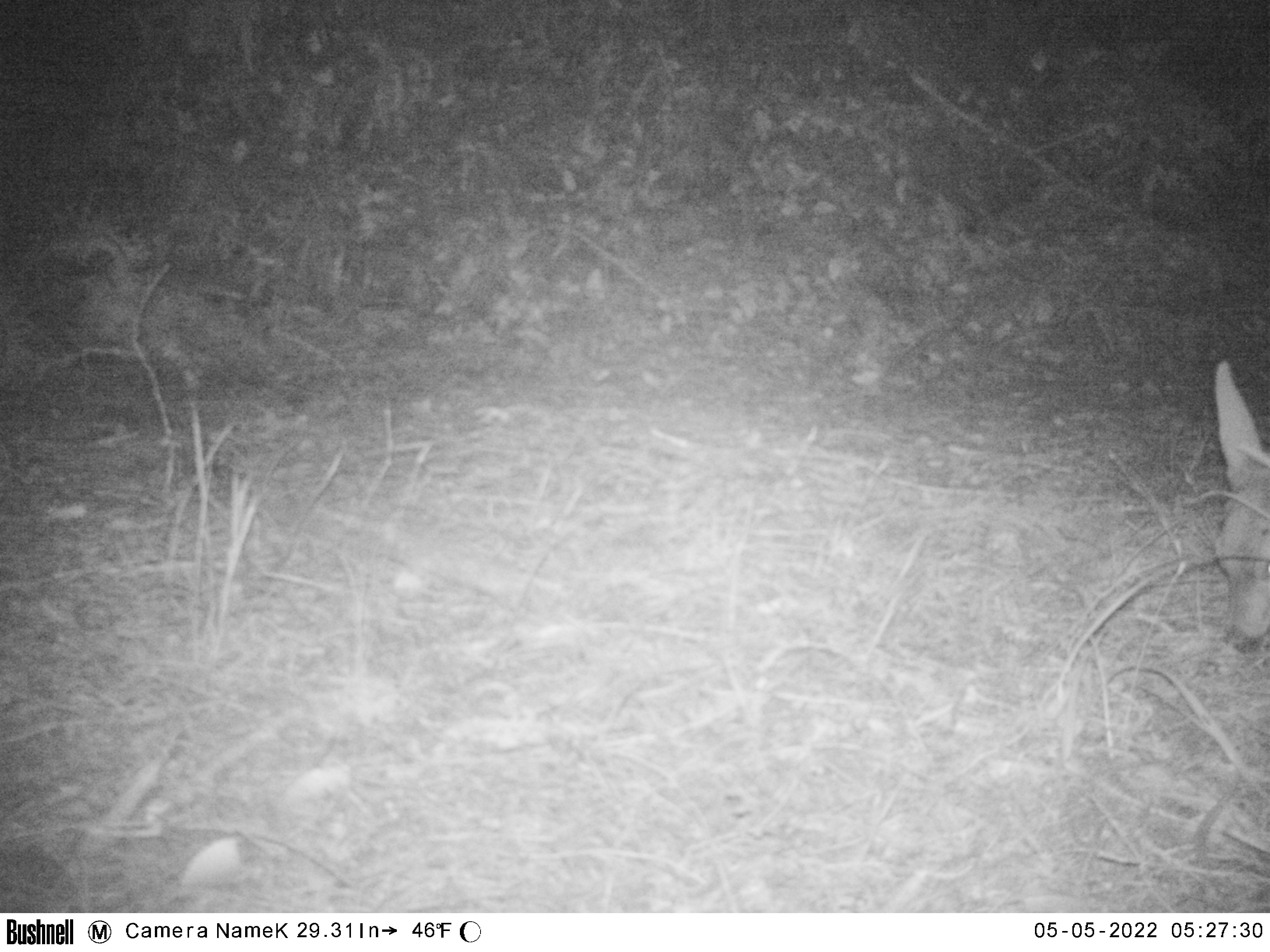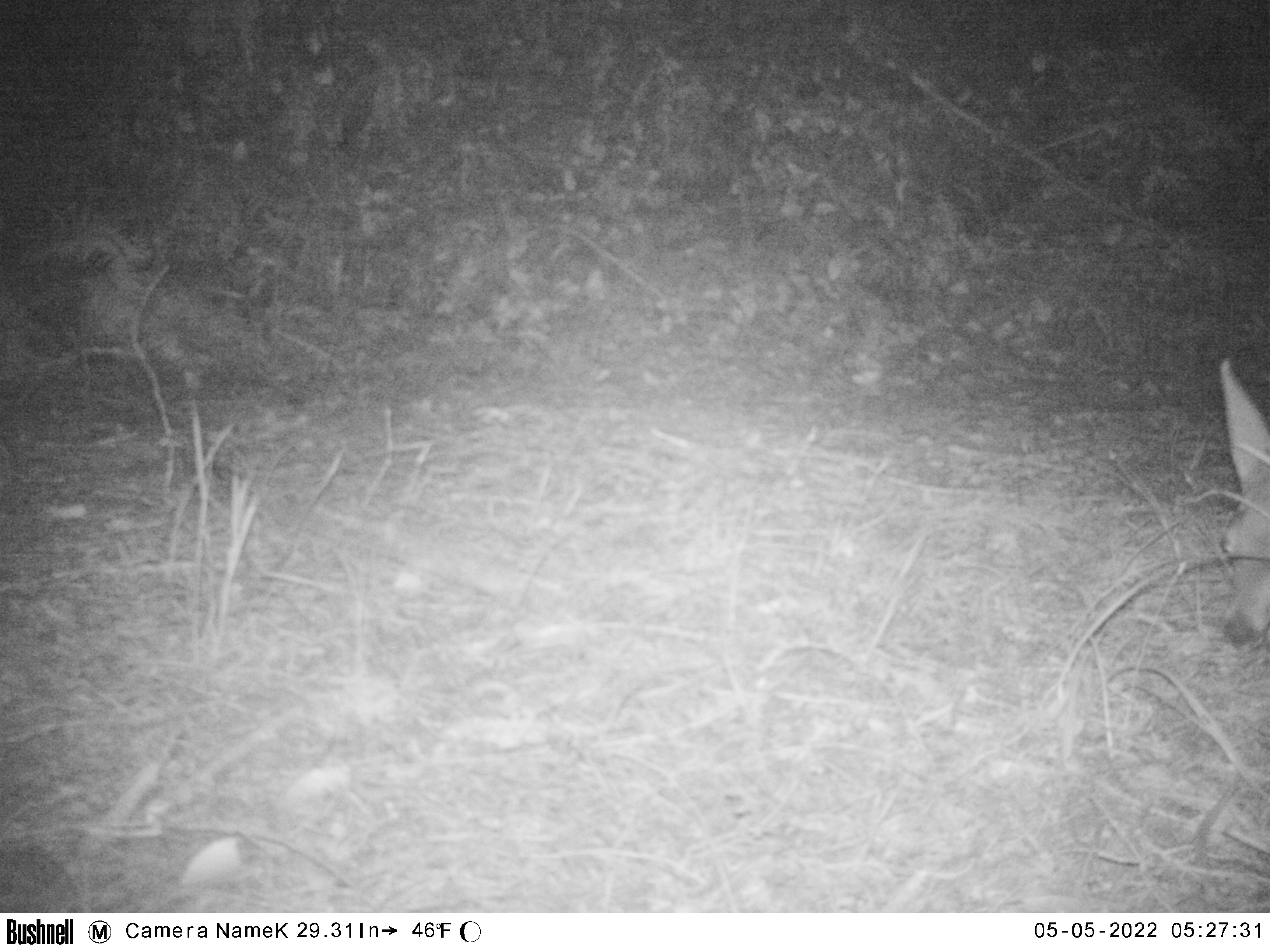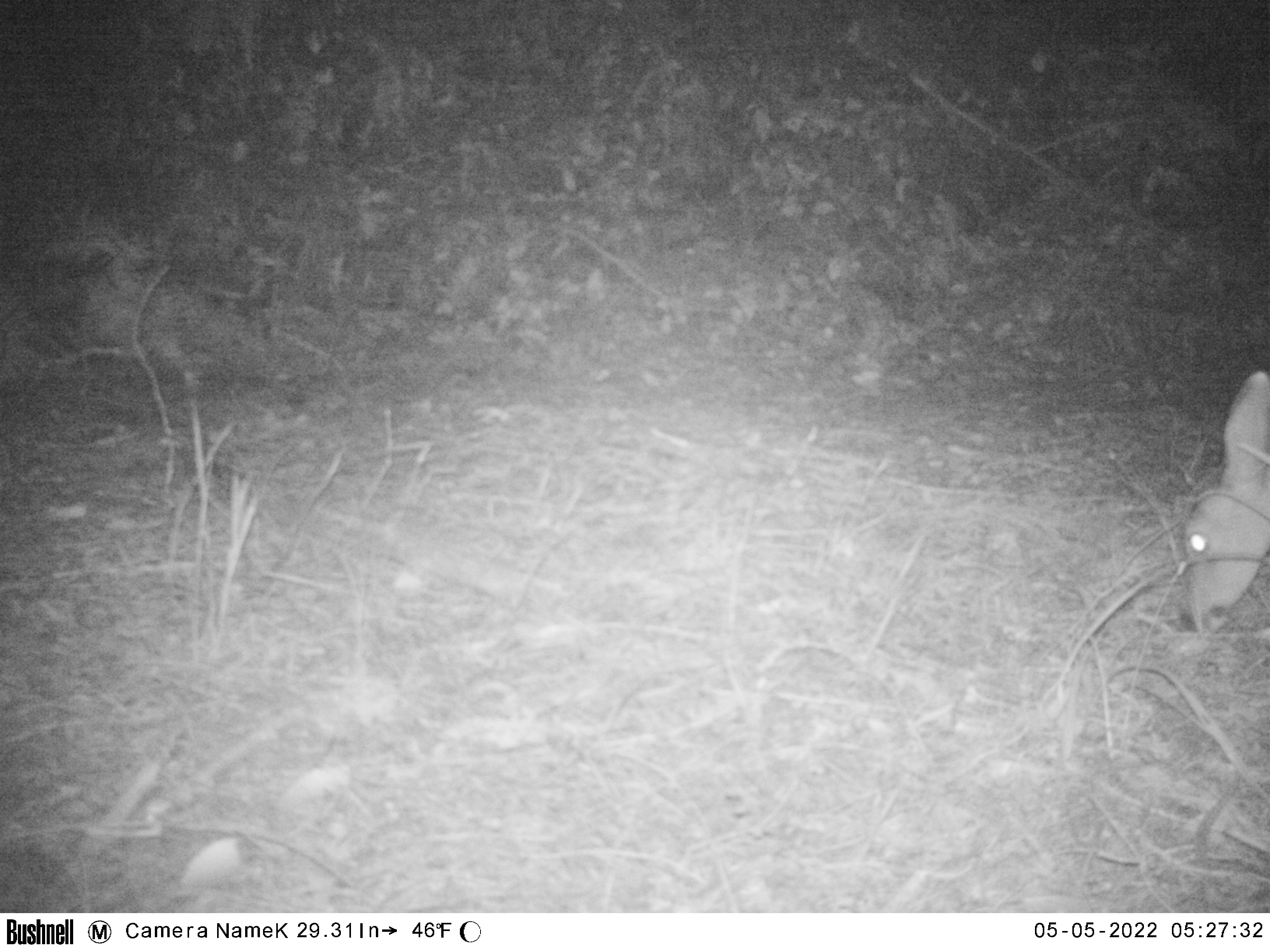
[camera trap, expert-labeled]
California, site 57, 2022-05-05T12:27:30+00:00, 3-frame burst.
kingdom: Animalia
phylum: Chordata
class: Mammalia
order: Artiodactyla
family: Cervidae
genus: Odocoileus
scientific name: Odocoileus hemionus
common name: mule deer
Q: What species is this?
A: Mule deer (Odocoileus hemionus).